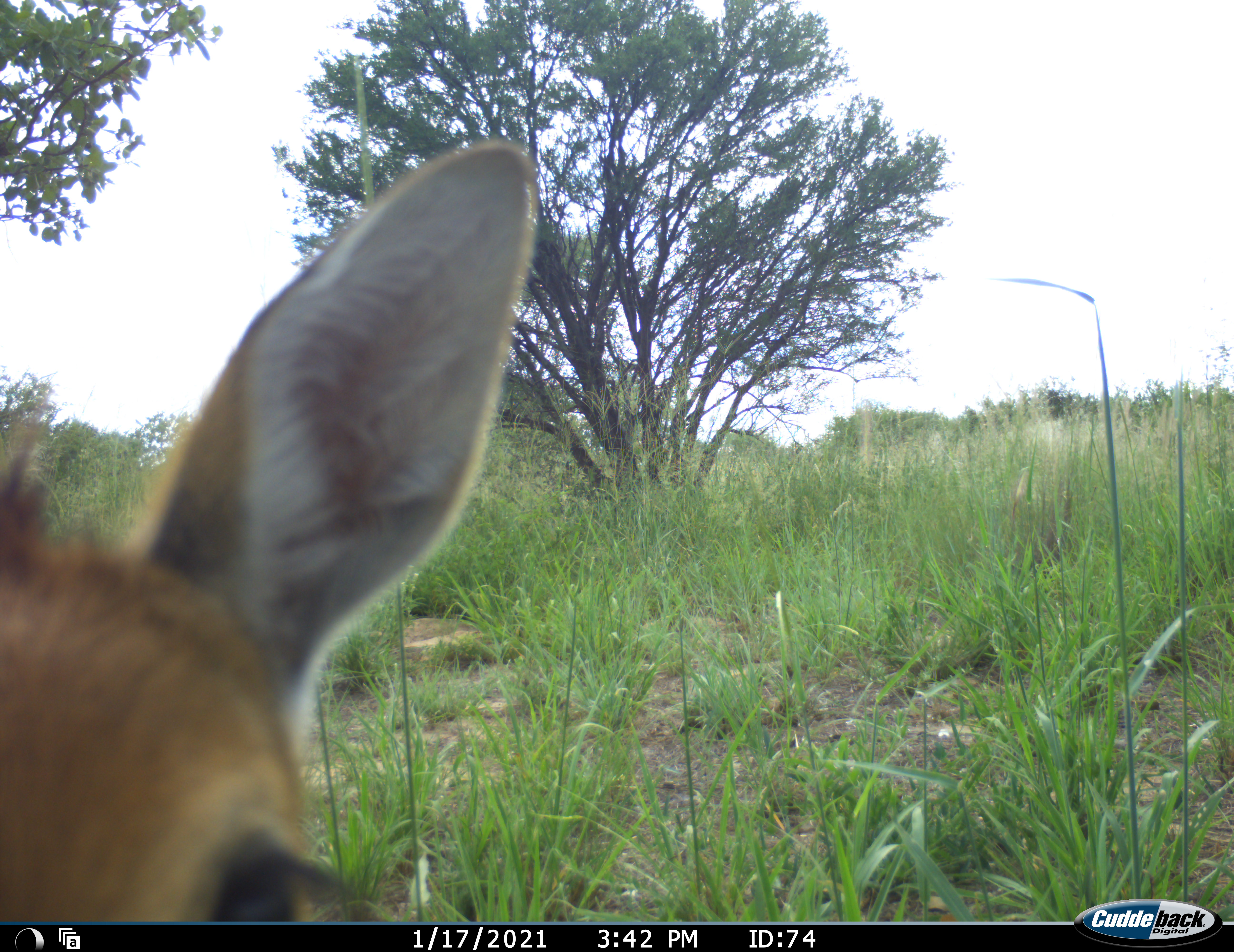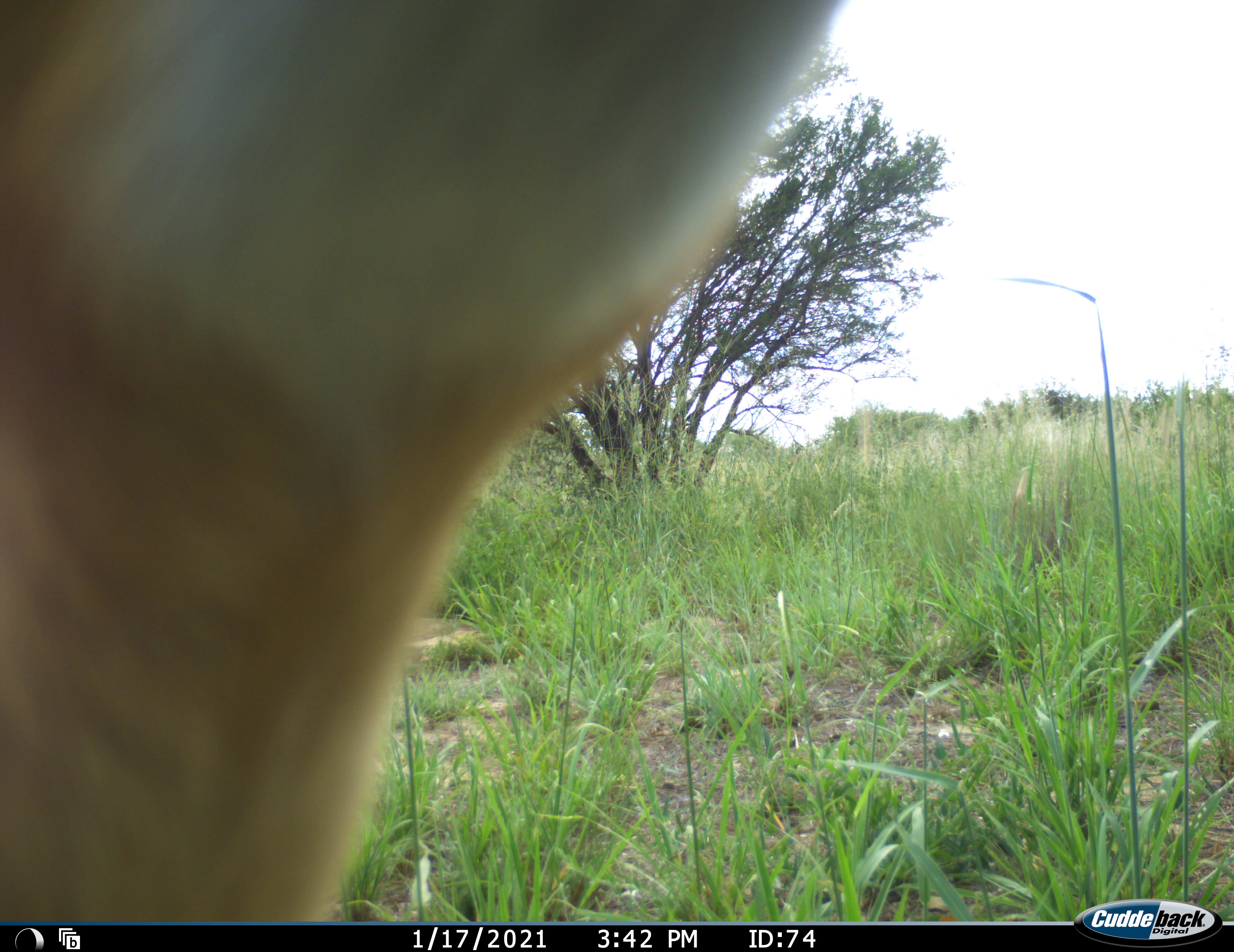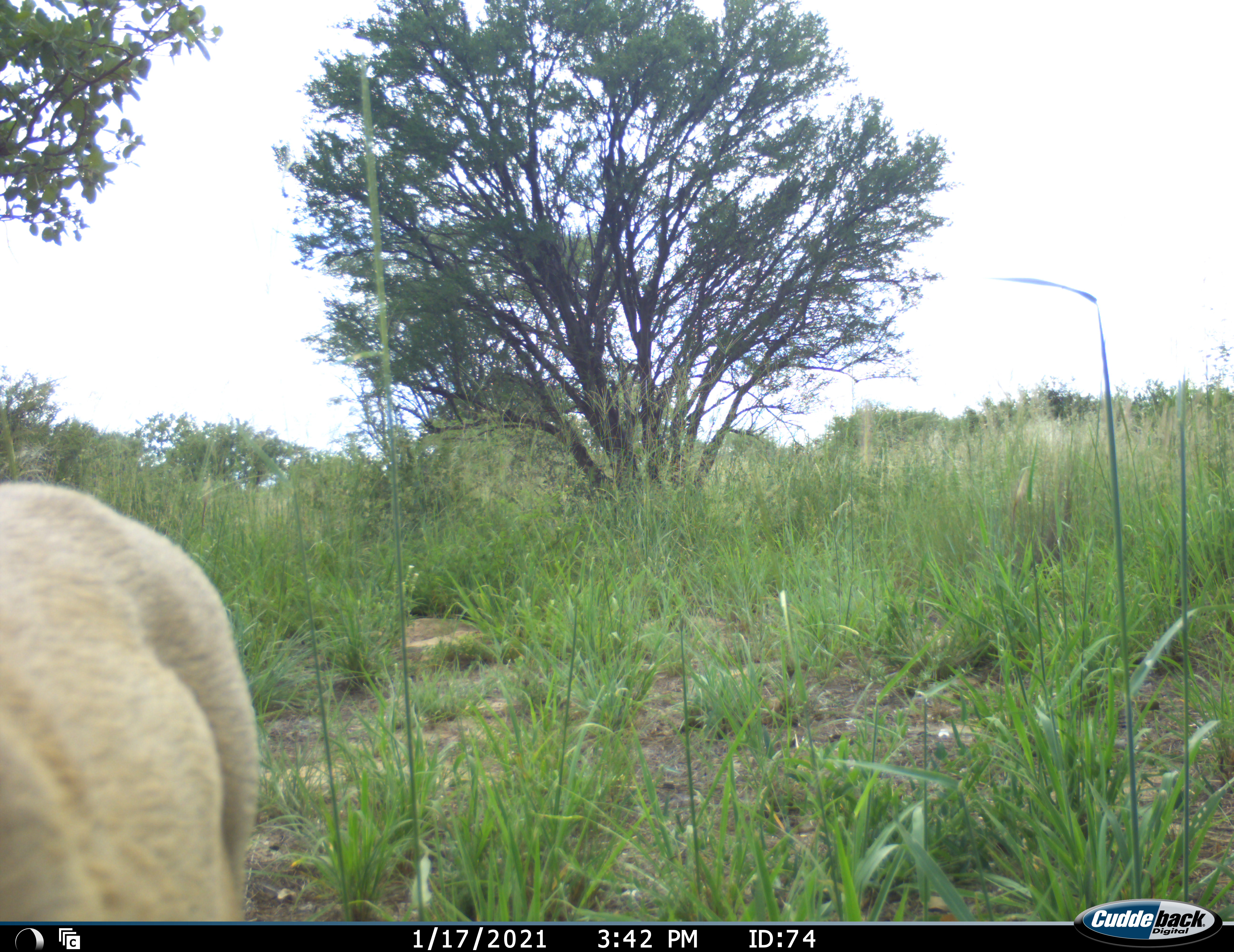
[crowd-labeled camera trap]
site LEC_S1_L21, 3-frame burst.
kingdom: Animalia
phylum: Chordata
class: Mammalia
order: Artiodactyla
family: Bovidae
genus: Sylvicapra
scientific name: Sylvicapra grimmia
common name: common duiker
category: duikercommongrey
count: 1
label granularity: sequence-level